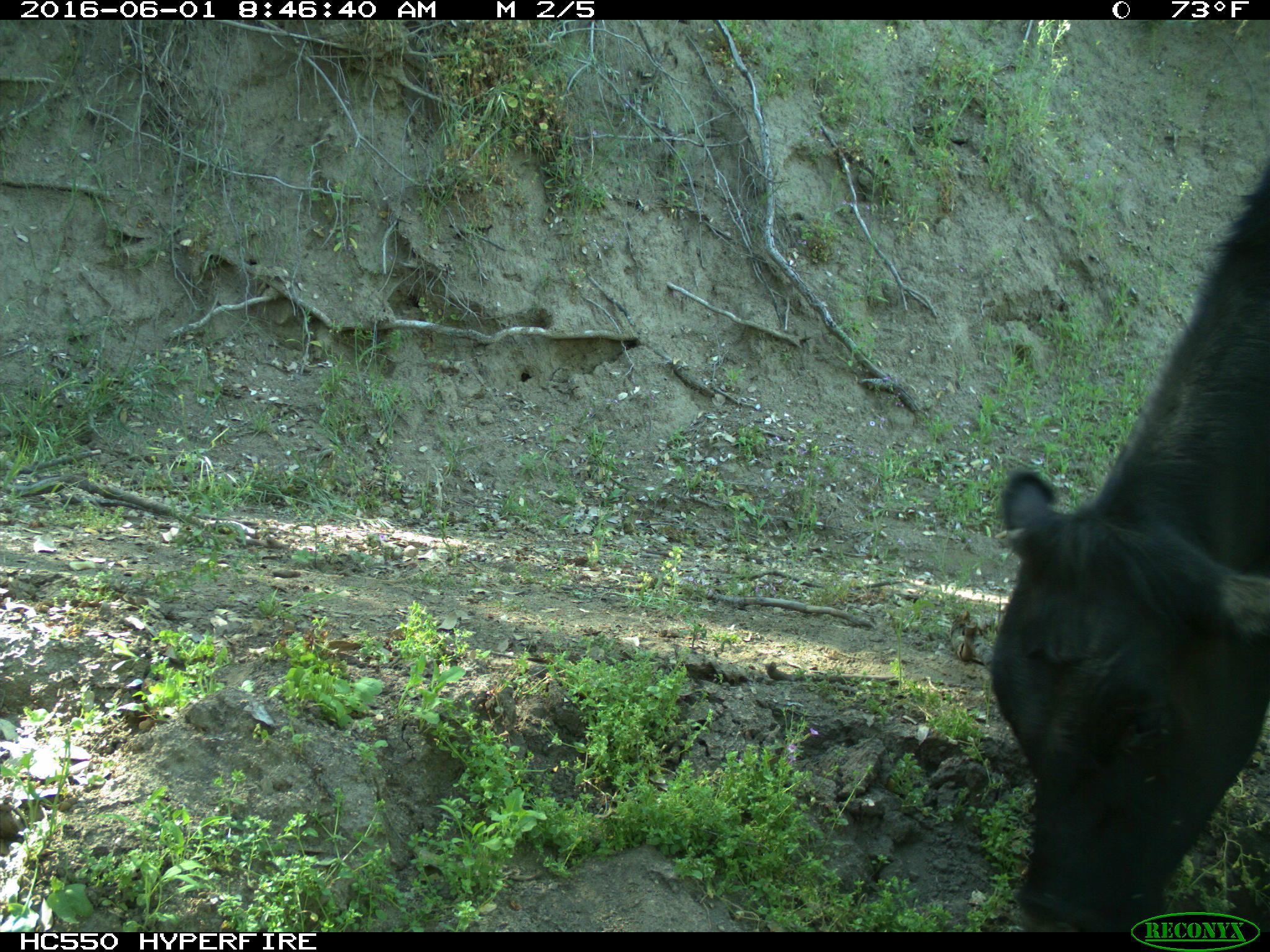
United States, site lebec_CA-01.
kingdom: Animalia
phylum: Chordata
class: Mammalia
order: Artiodactyla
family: Bovidae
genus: Bos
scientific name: Bos taurus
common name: domestic cow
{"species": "Bos taurus (domestic cow)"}